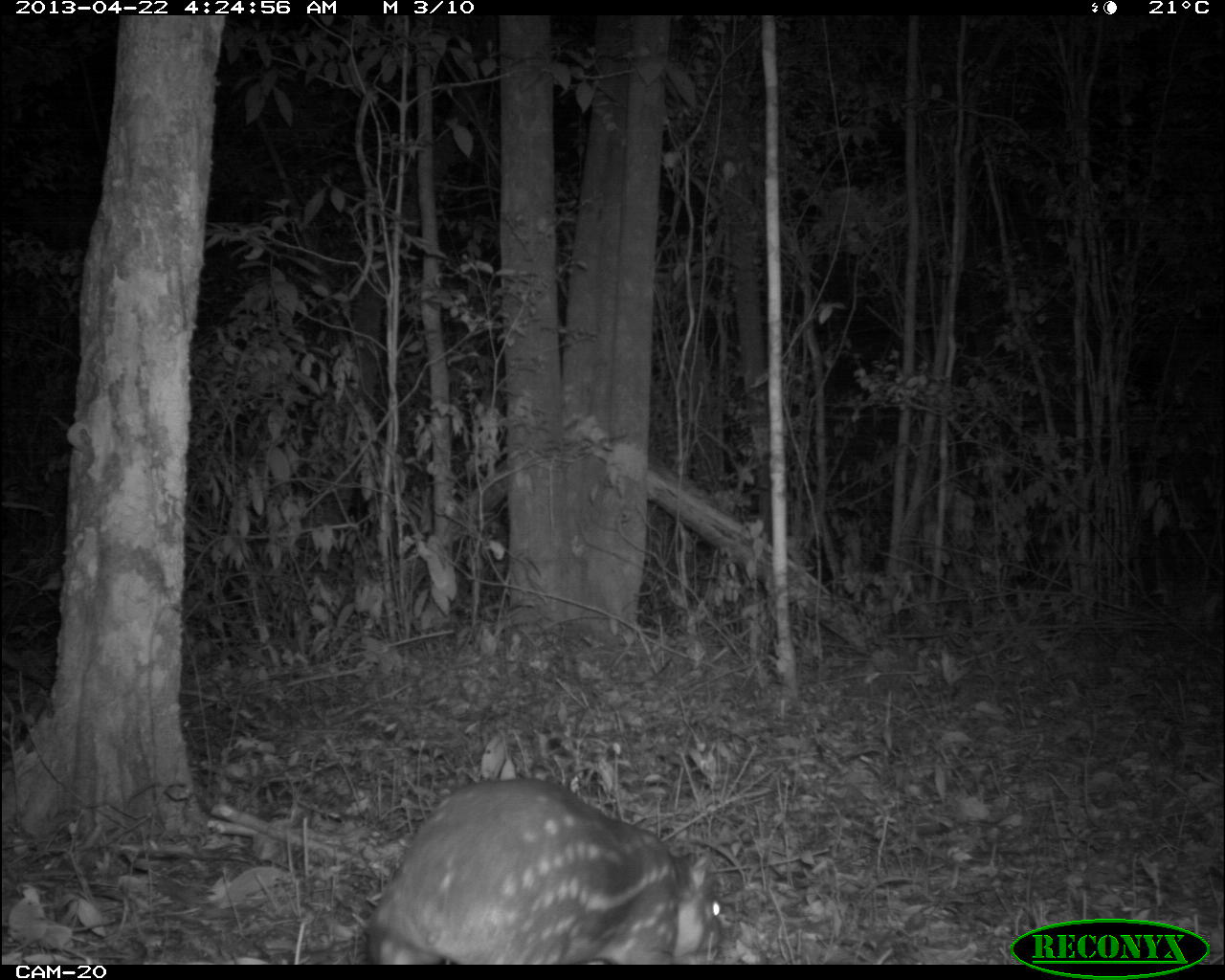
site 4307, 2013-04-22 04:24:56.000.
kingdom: Animalia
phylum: Chordata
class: Mammalia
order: Rodentia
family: Cuniculidae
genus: Cuniculus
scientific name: Cuniculus paca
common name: lowland paca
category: agouti paca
Agouti paca (lowland paca) (Cuniculus paca), count 1.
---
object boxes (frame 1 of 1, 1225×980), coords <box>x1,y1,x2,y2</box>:
agouti paca: <box>369,776,723,964</box>